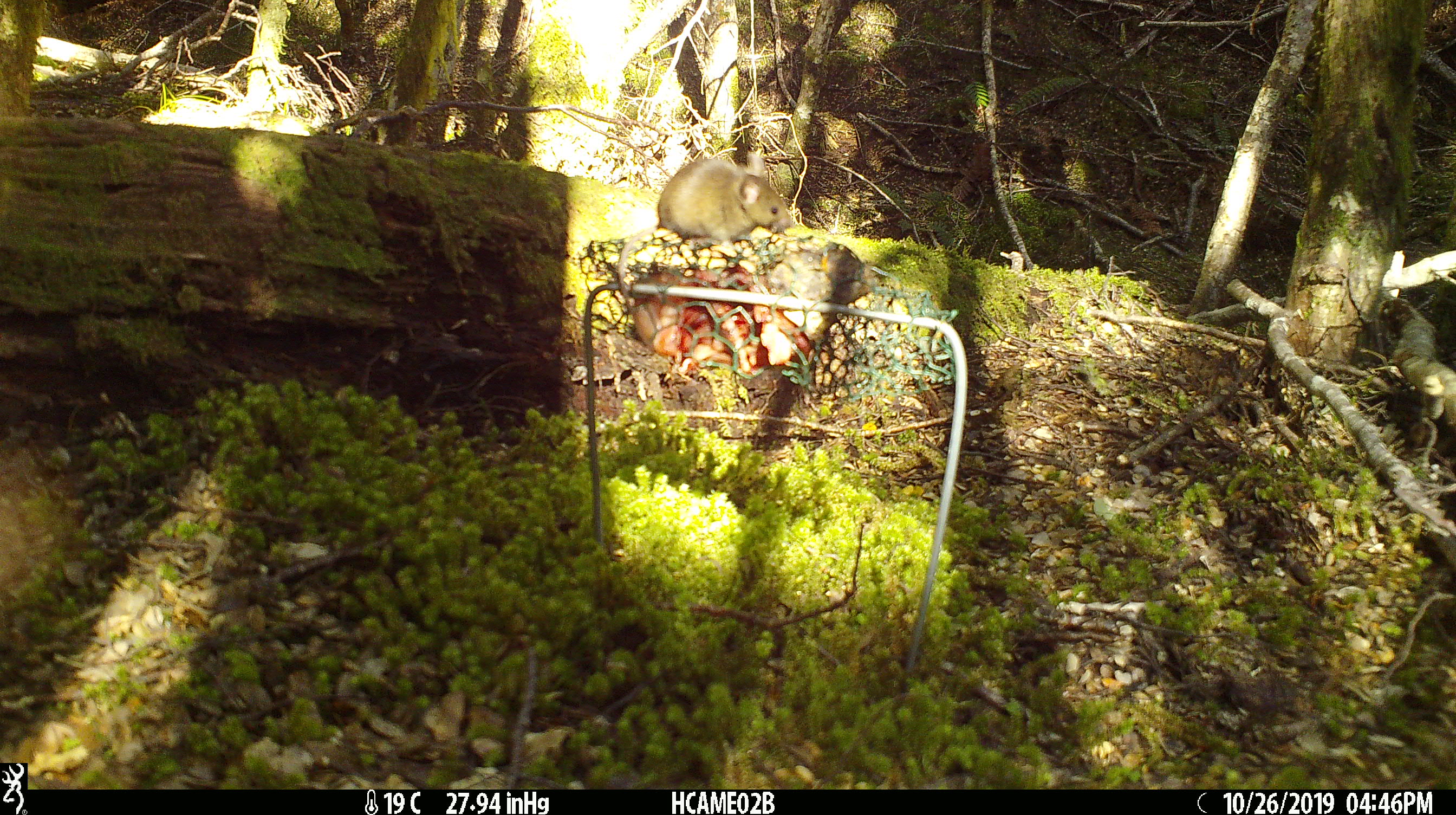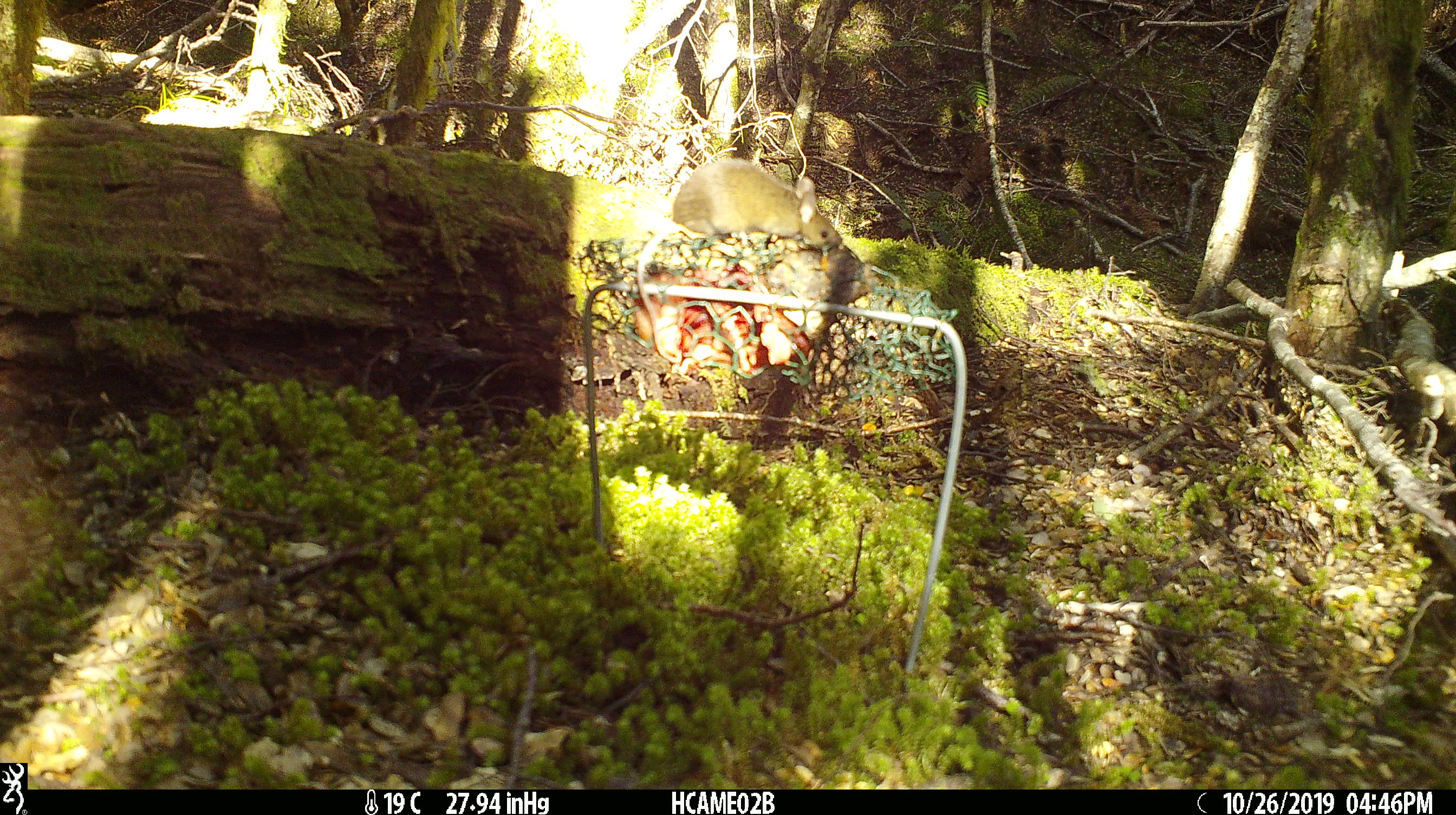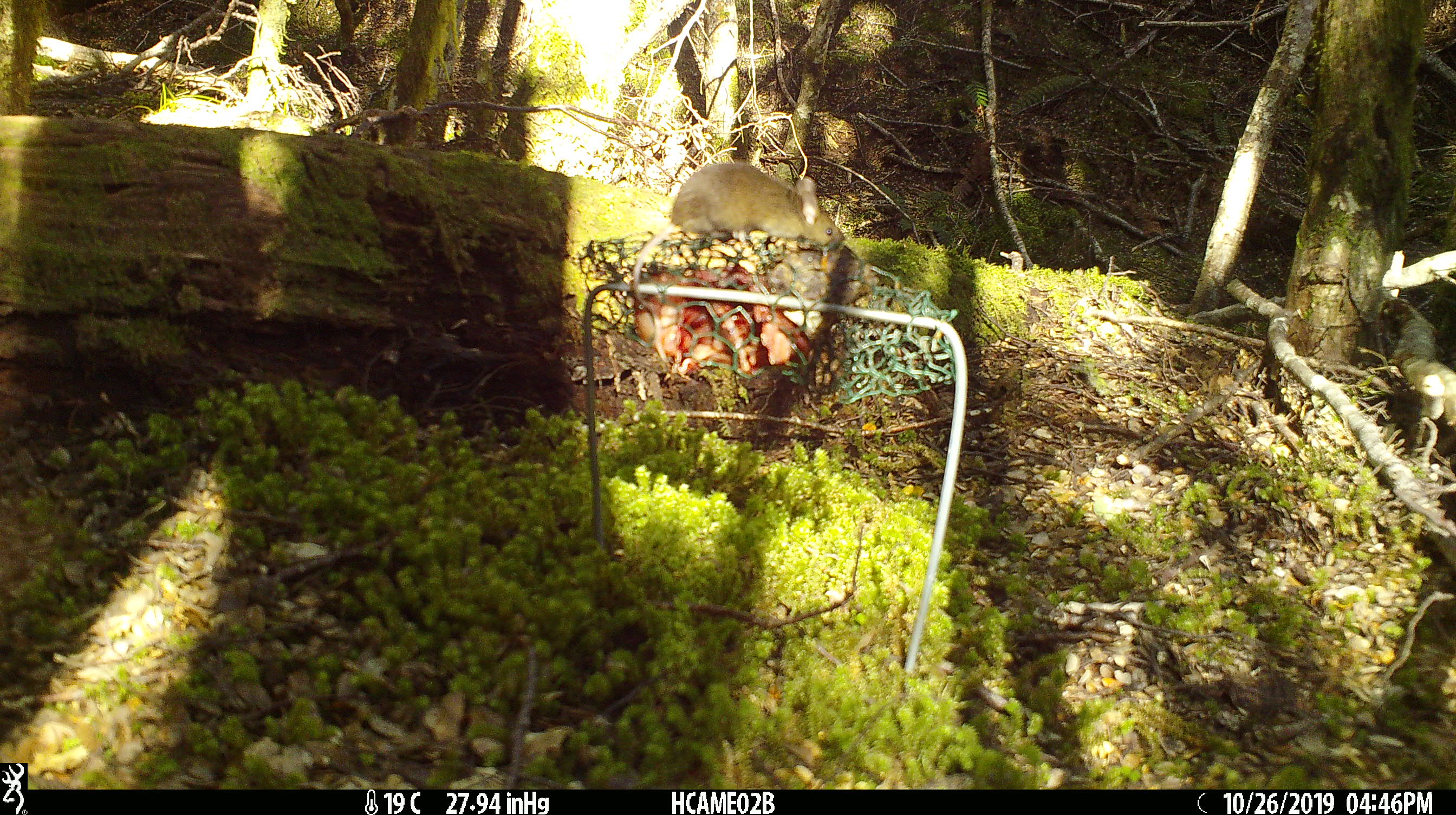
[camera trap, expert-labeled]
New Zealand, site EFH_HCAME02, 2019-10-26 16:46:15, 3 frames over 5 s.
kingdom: Animalia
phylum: Chordata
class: Mammalia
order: Rodentia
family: Muridae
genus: Mus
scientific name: Mus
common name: mouse